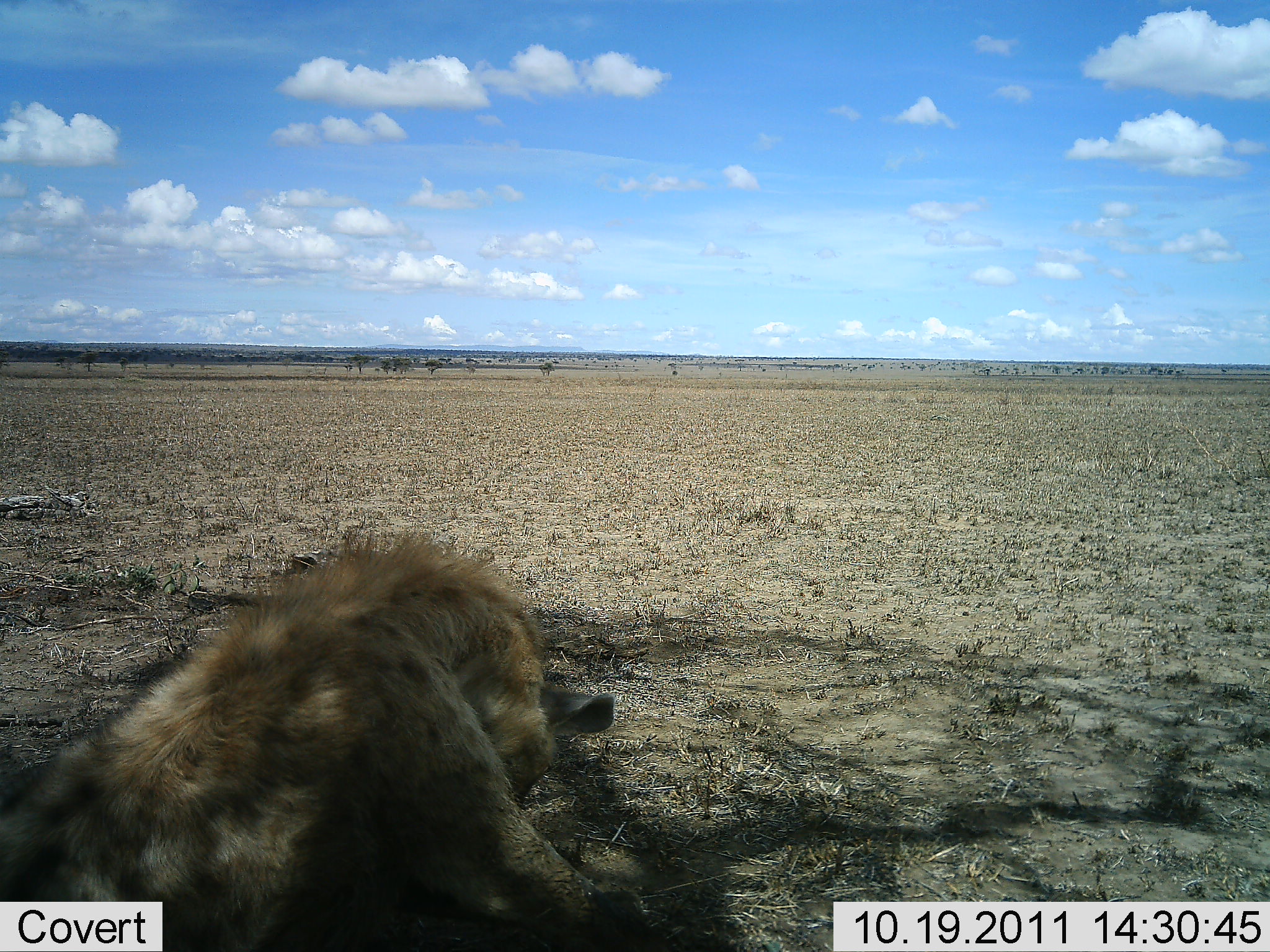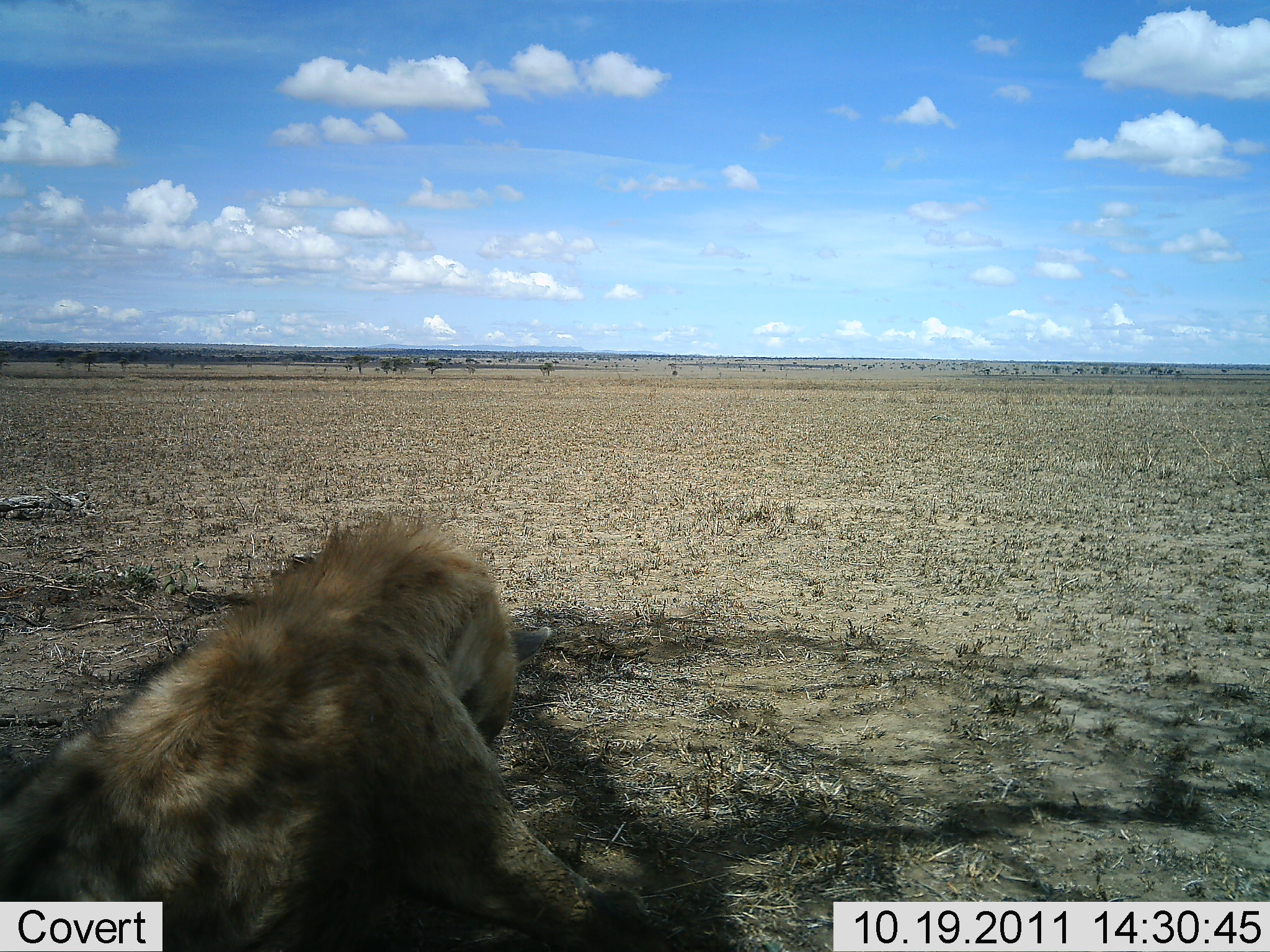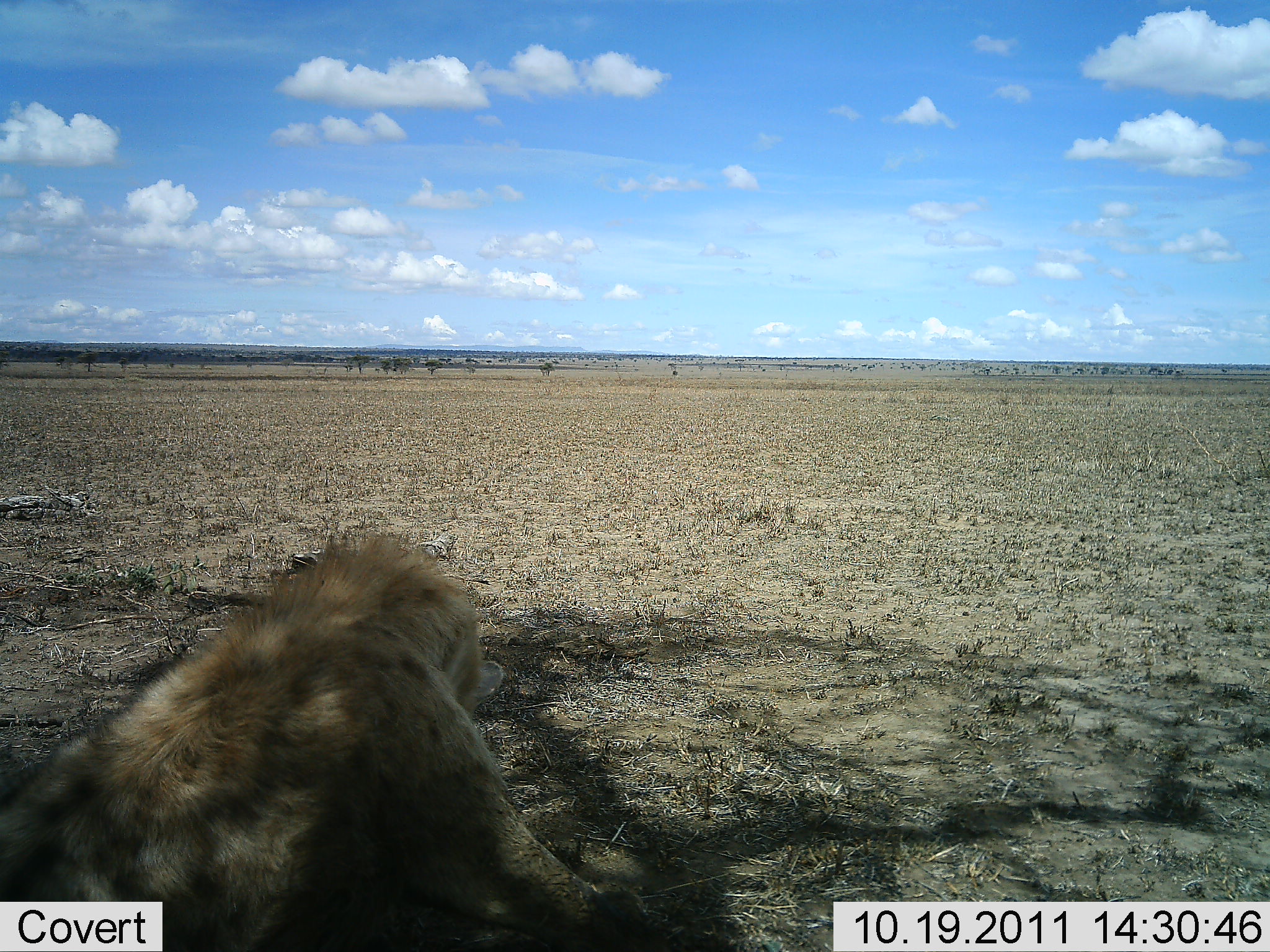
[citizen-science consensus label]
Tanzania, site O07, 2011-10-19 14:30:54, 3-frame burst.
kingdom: Animalia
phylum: Chordata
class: Mammalia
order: Carnivora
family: Hyaenidae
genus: Crocuta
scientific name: Crocuta crocuta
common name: spotted hyena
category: hyenaspotted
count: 1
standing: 0%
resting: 92%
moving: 0%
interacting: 0%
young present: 0%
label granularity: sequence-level